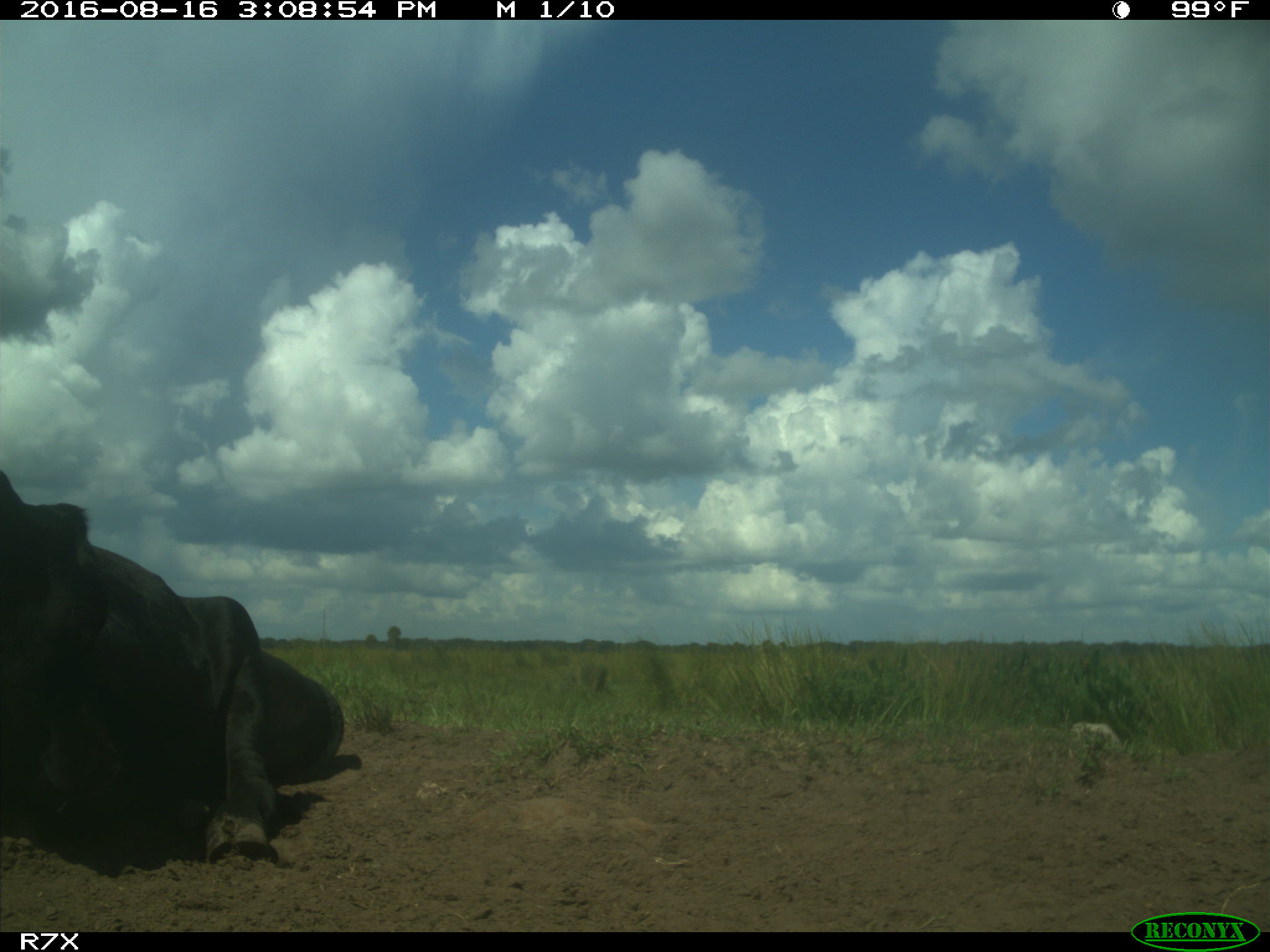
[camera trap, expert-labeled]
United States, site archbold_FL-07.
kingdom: Animalia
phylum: Chordata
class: Mammalia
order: Artiodactyla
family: Bovidae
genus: Bos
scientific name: Bos taurus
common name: domestic cow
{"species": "Bos taurus (domestic cow)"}